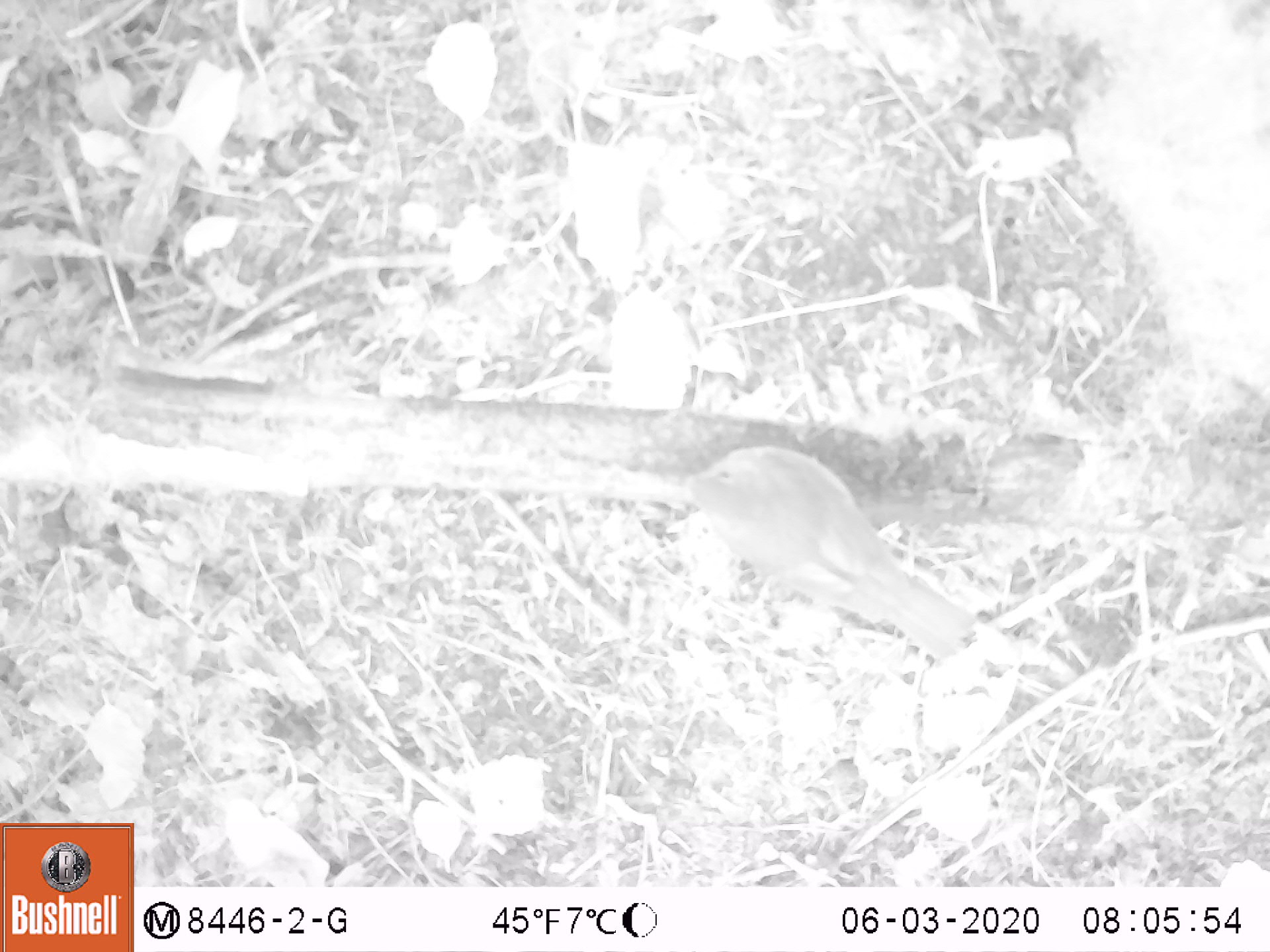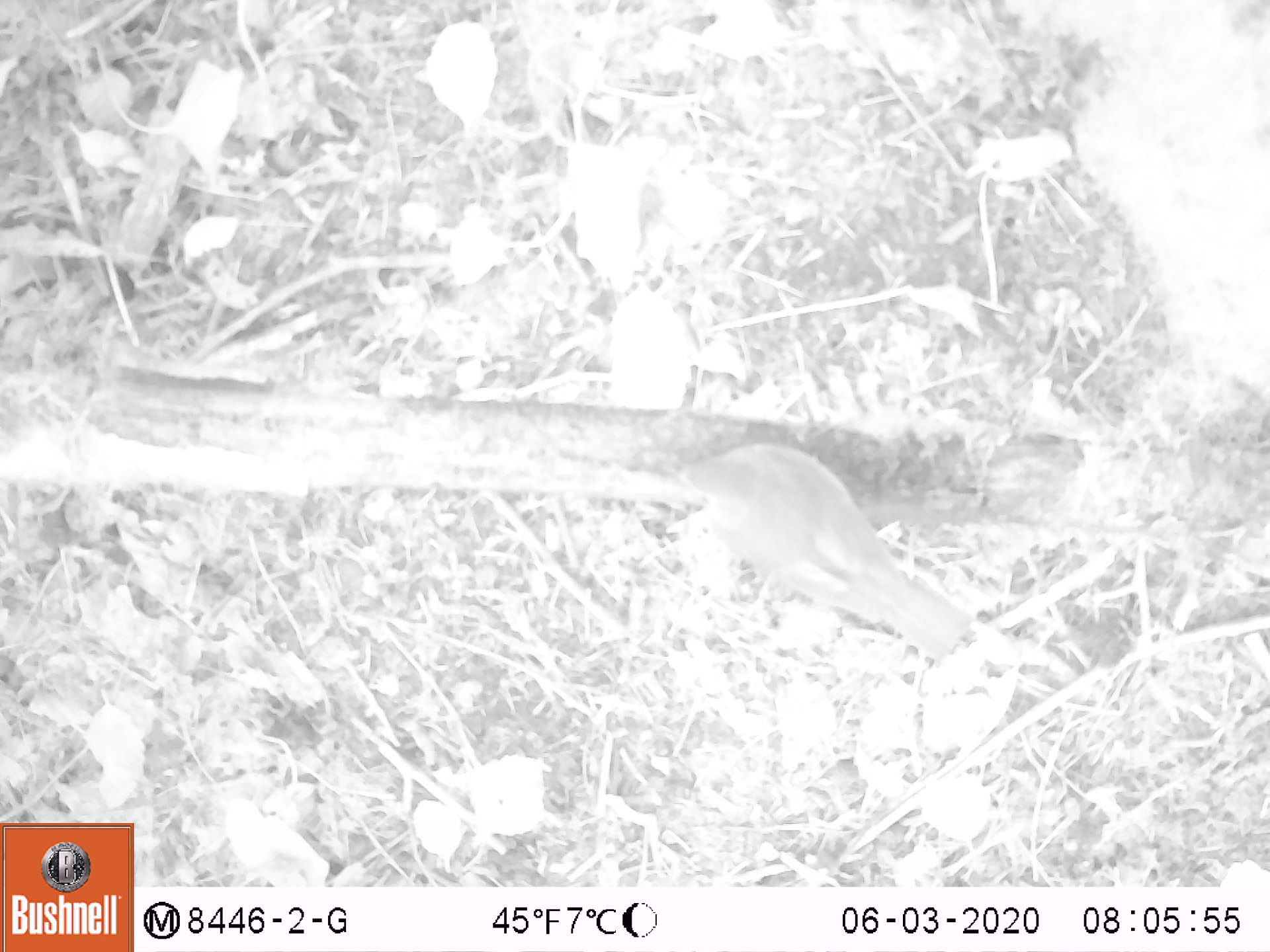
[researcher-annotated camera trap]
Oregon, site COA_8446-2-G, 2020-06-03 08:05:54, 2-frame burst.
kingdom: Animalia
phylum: Chordata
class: Aves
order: Passeriformes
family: Turdidae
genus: Catharus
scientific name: Catharus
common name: brown thrushes and nightingale-thrushes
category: catharus species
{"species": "catharus species (brown thrushes and nightingale-thrushes) (Catharus)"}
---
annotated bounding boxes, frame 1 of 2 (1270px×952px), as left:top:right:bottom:
catharus species: 662:438:988:668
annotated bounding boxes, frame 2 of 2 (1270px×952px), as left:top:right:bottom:
catharus species: 660:436:986:667